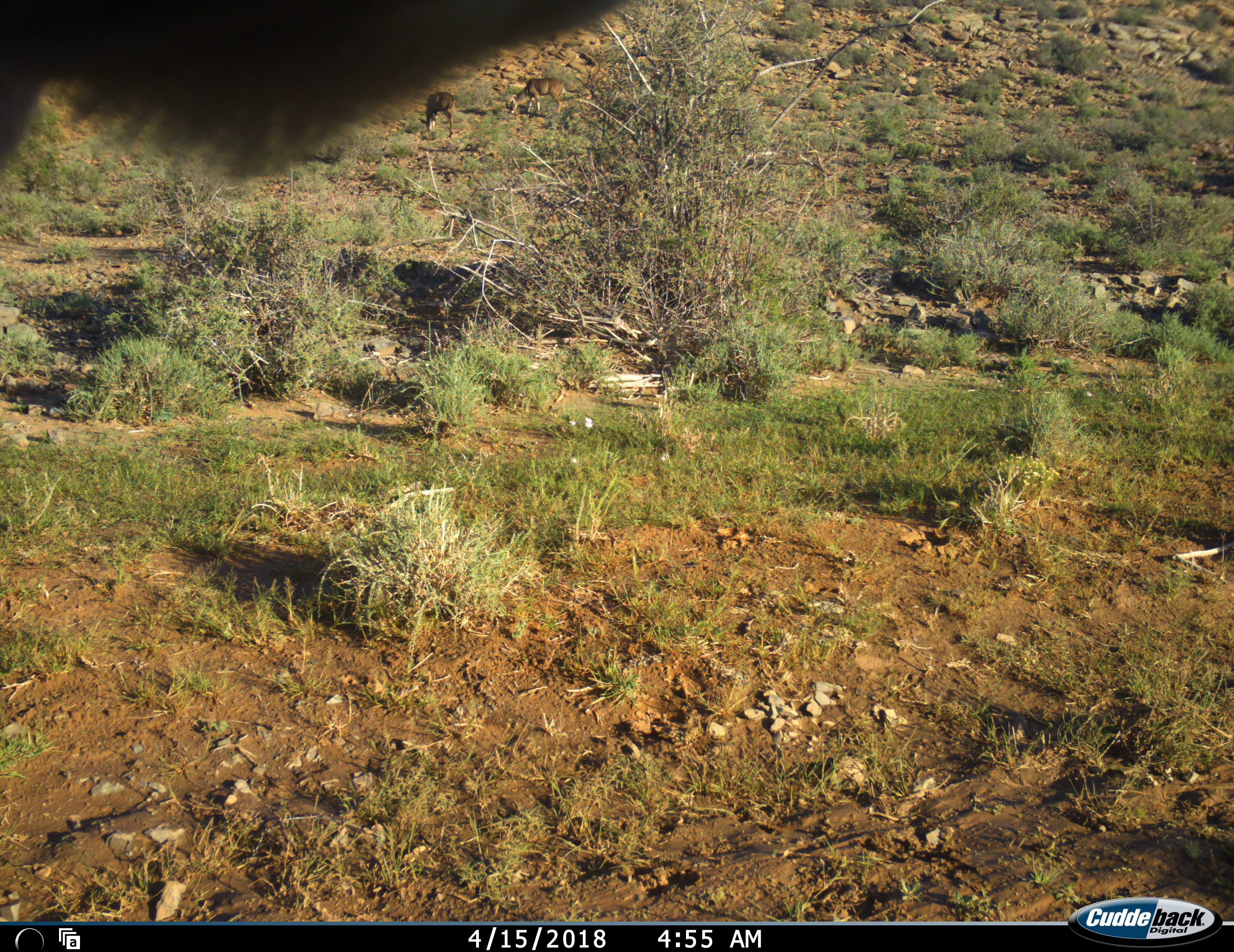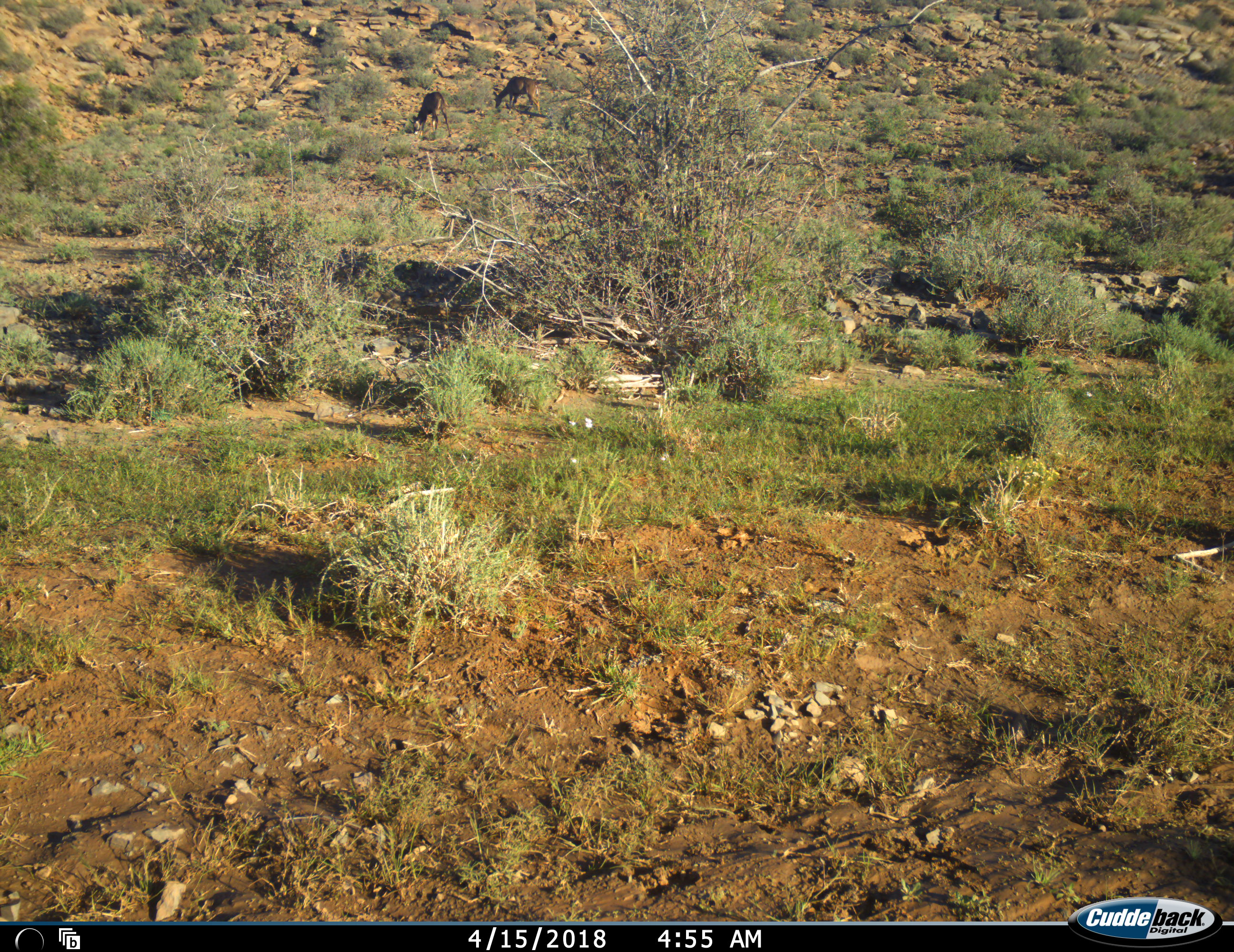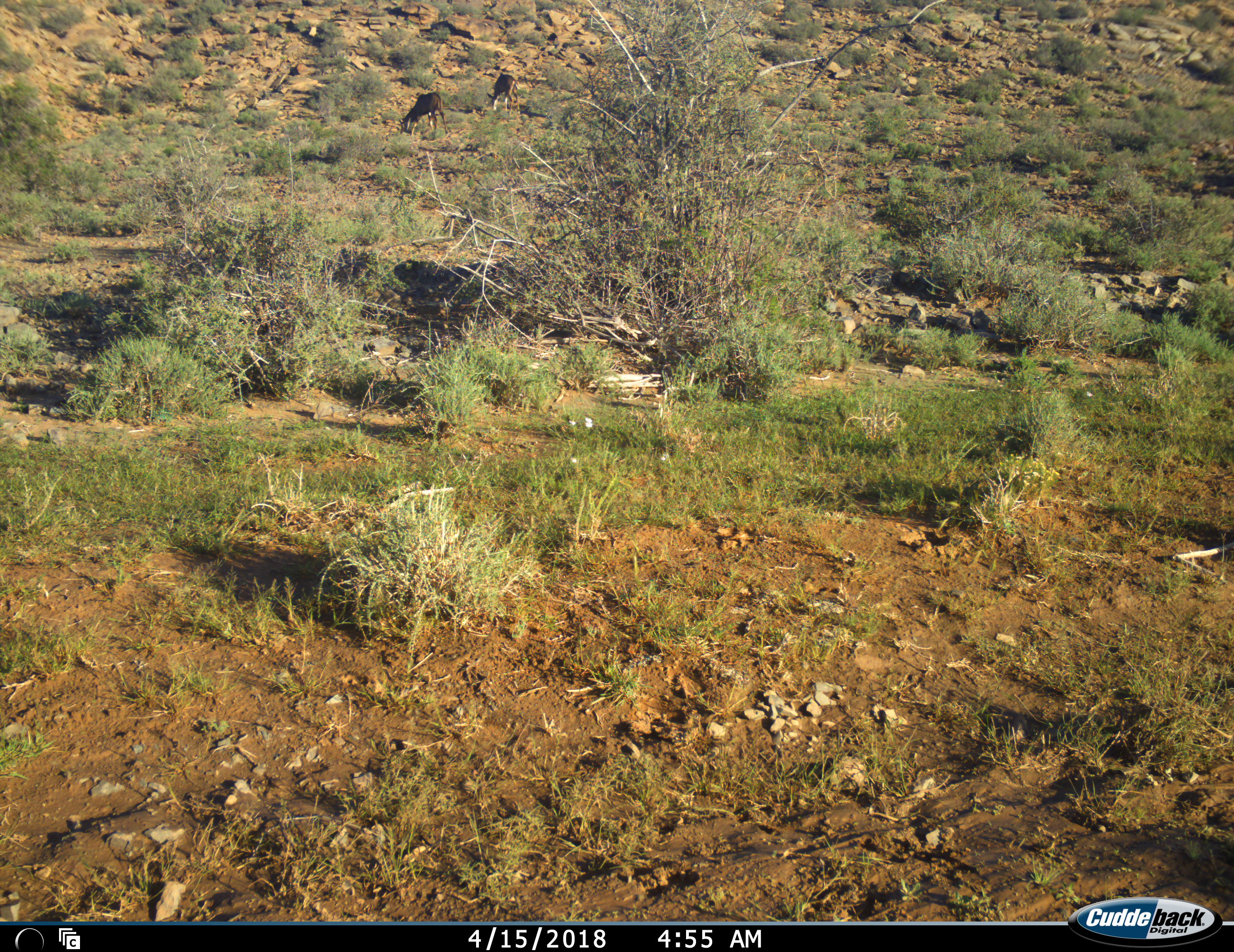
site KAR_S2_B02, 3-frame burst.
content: unidentified animal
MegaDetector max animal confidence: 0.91